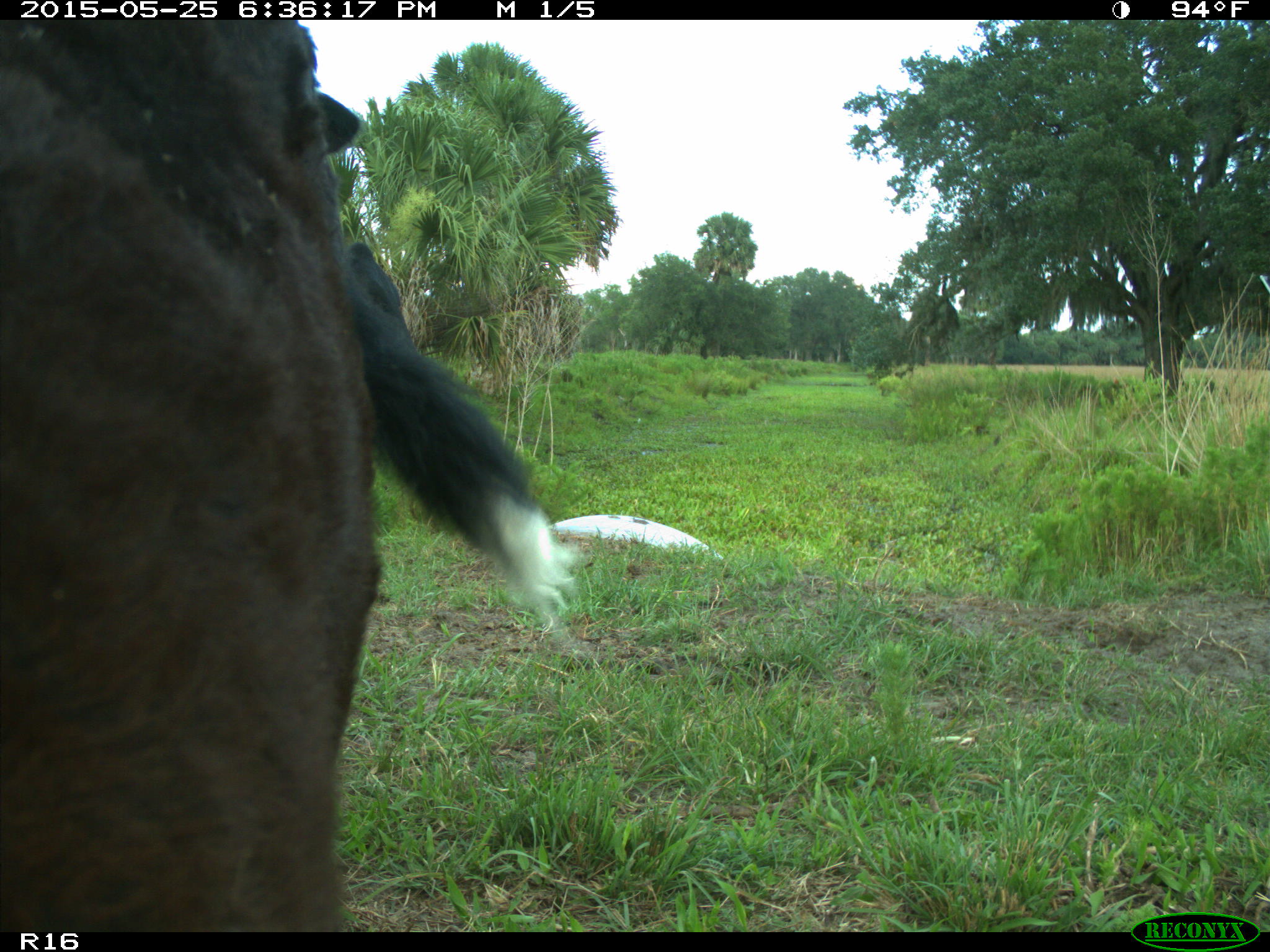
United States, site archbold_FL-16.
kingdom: Animalia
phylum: Chordata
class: Mammalia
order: Artiodactyla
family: Bovidae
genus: Bos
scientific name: Bos taurus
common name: domestic cow